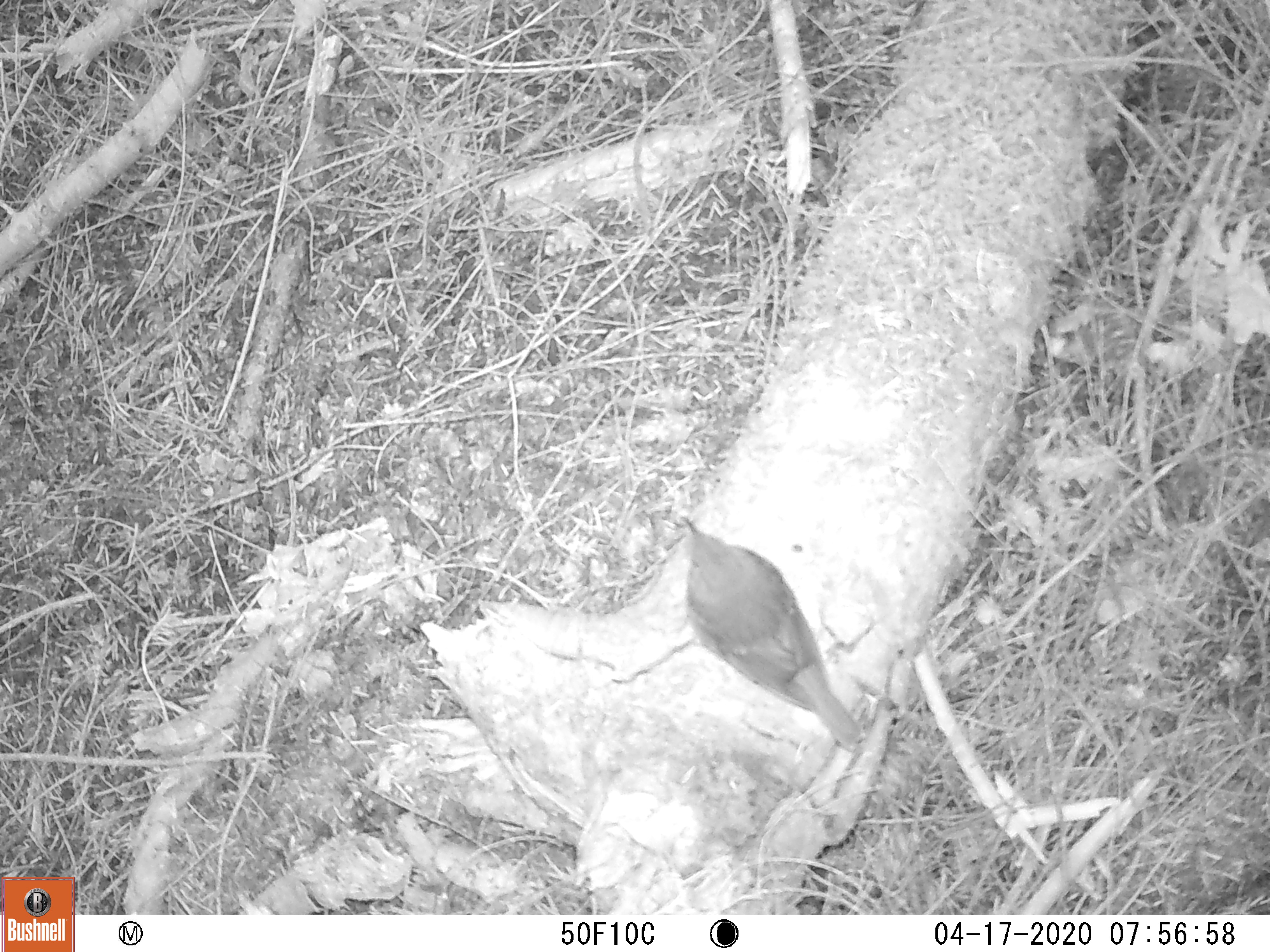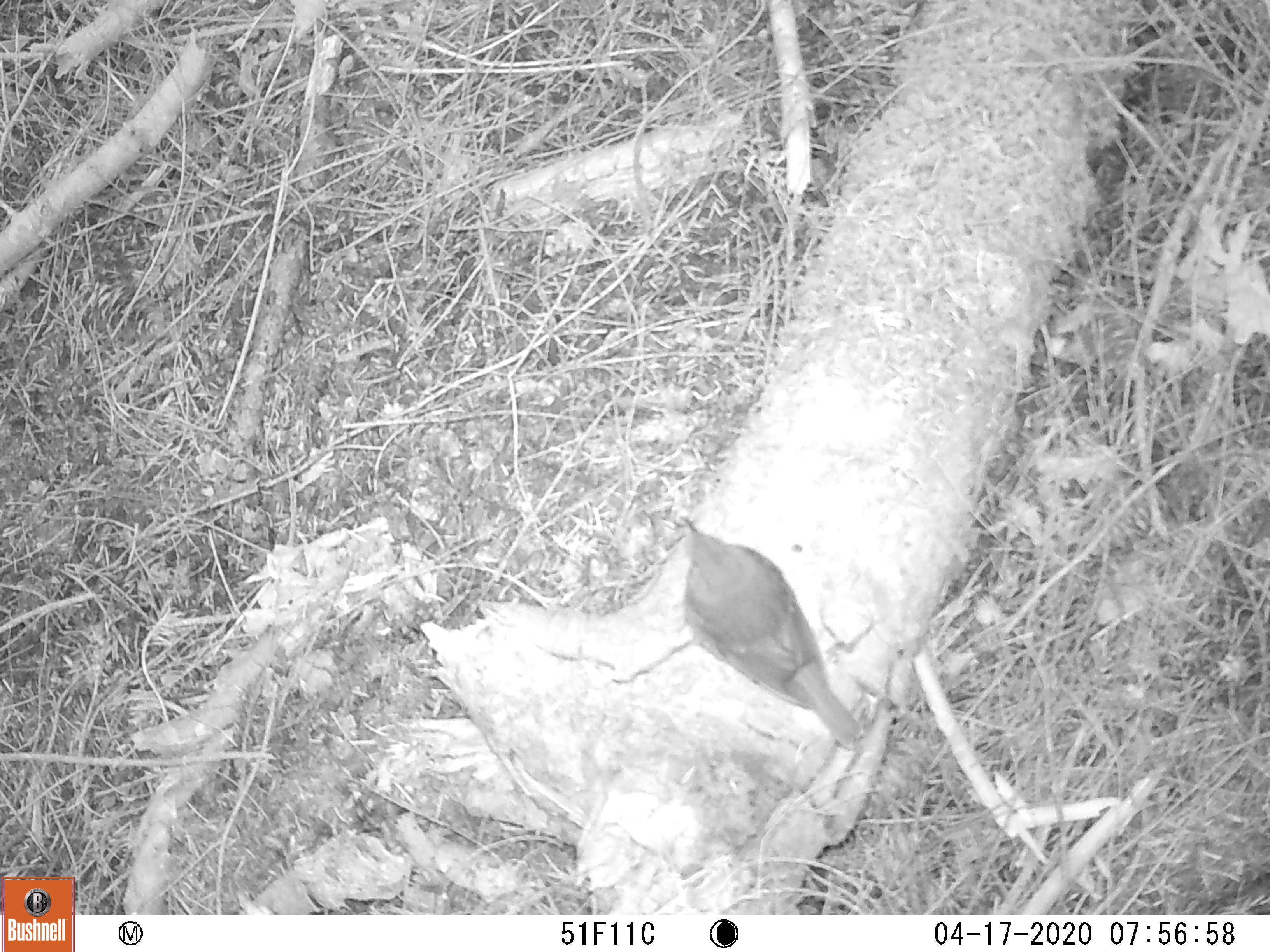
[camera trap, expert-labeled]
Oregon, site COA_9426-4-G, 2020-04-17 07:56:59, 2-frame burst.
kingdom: Animalia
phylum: Chordata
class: Aves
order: Passeriformes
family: Turdidae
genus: Catharus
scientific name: Catharus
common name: brown thrushes and nightingale-thrushes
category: catharus species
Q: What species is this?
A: Catharus species (brown thrushes and nightingale-thrushes) (Catharus).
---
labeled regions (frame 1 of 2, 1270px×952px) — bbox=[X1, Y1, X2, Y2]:
catharus species: bbox=[666, 505, 875, 763]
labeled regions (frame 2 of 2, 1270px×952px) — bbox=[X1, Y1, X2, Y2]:
catharus species: bbox=[663, 503, 885, 768]